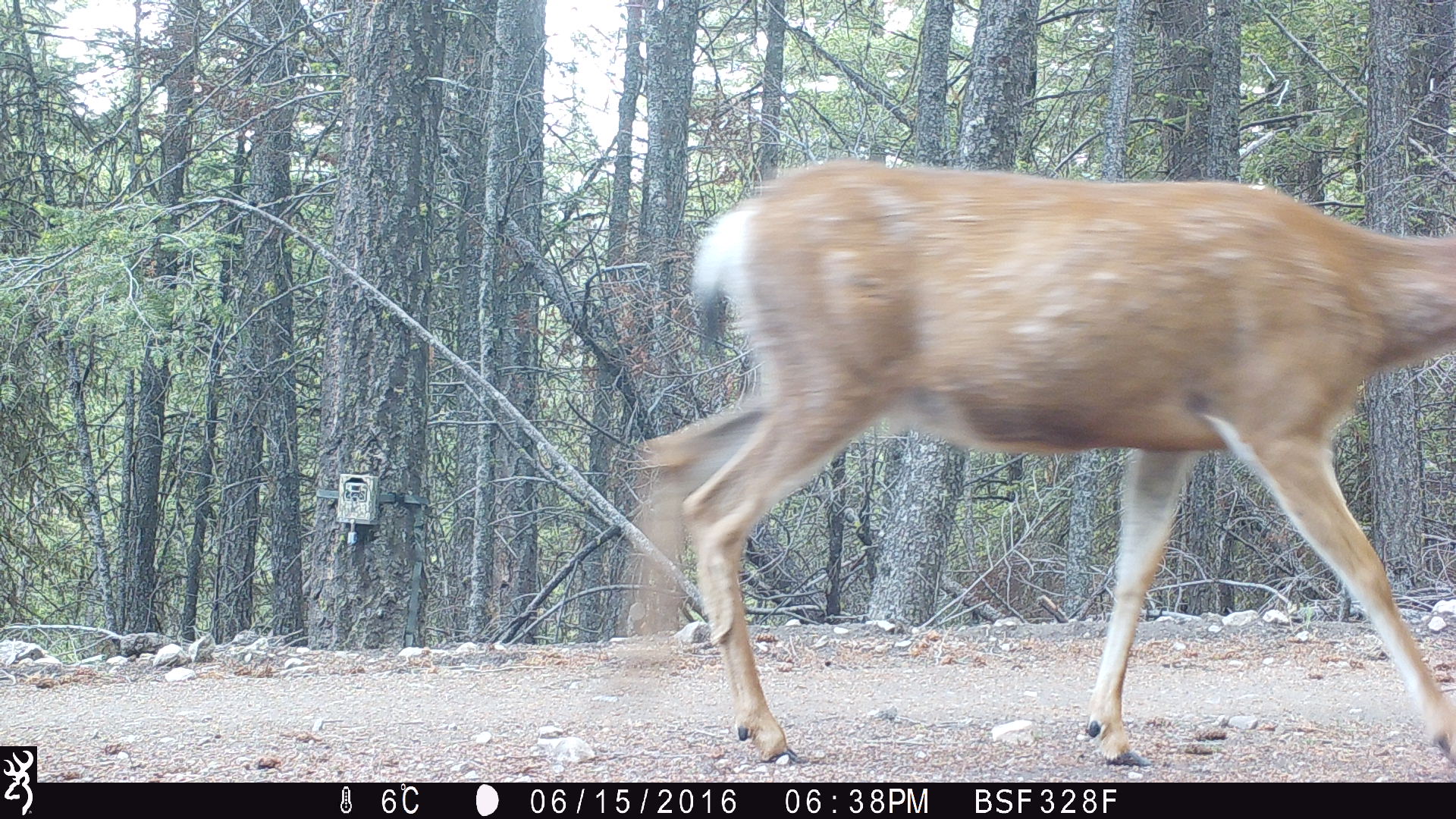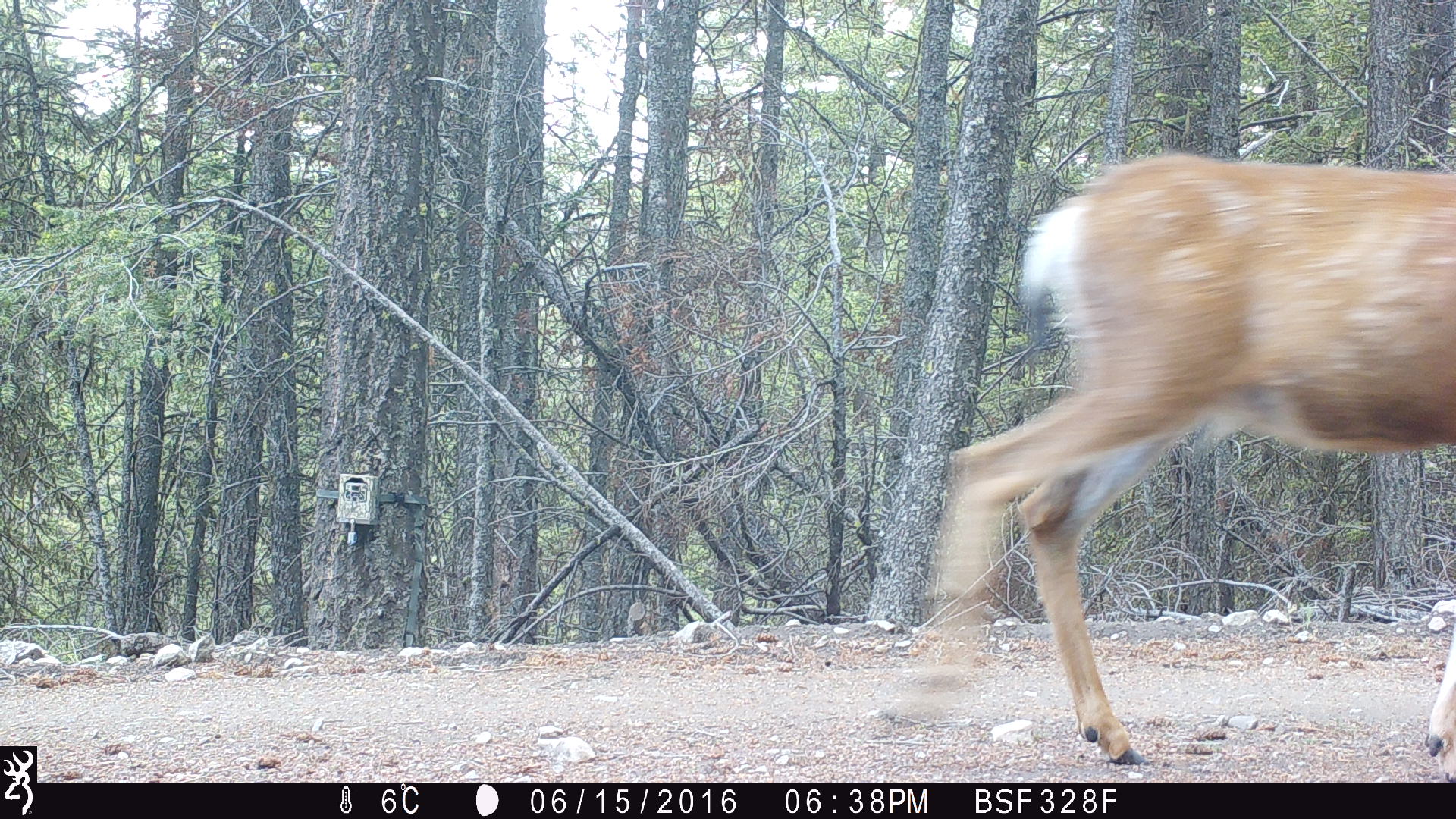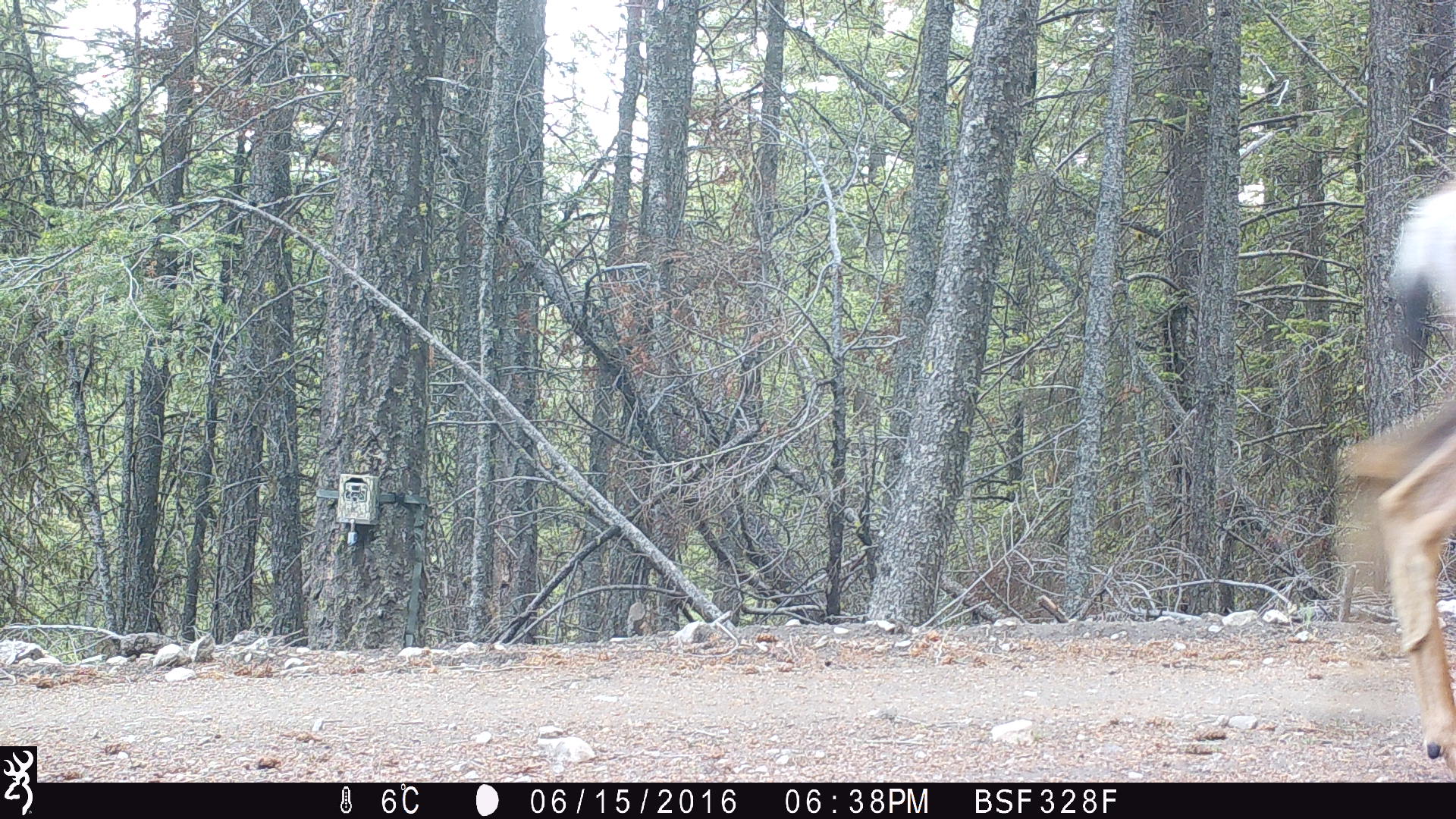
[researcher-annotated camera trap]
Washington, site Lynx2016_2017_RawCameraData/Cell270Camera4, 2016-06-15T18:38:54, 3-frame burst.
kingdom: Animalia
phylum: Chordata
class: Mammalia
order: Artiodactyla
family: Cervidae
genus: Odocoileus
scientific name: Odocoileus hemionus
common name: mule deer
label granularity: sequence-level